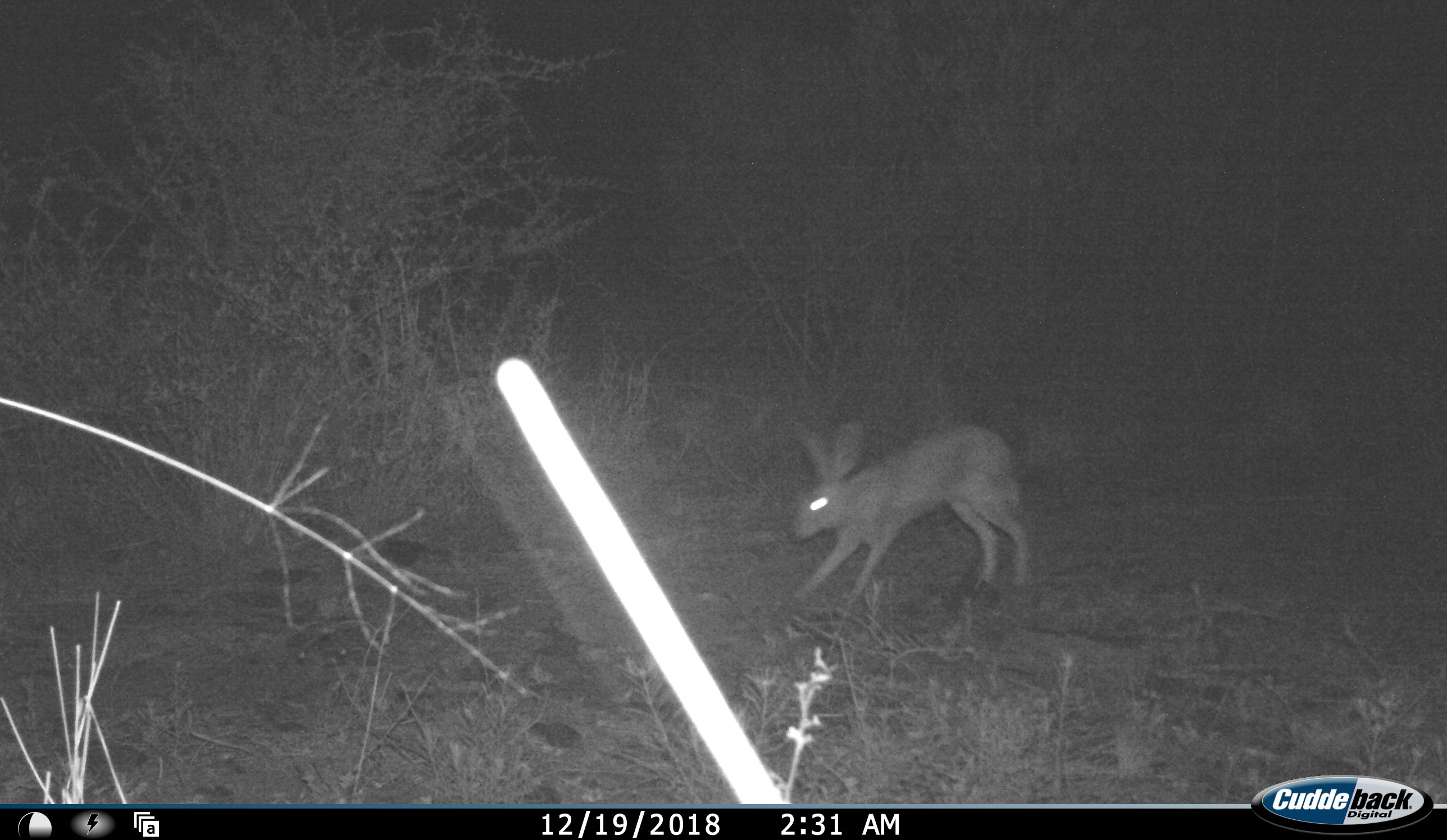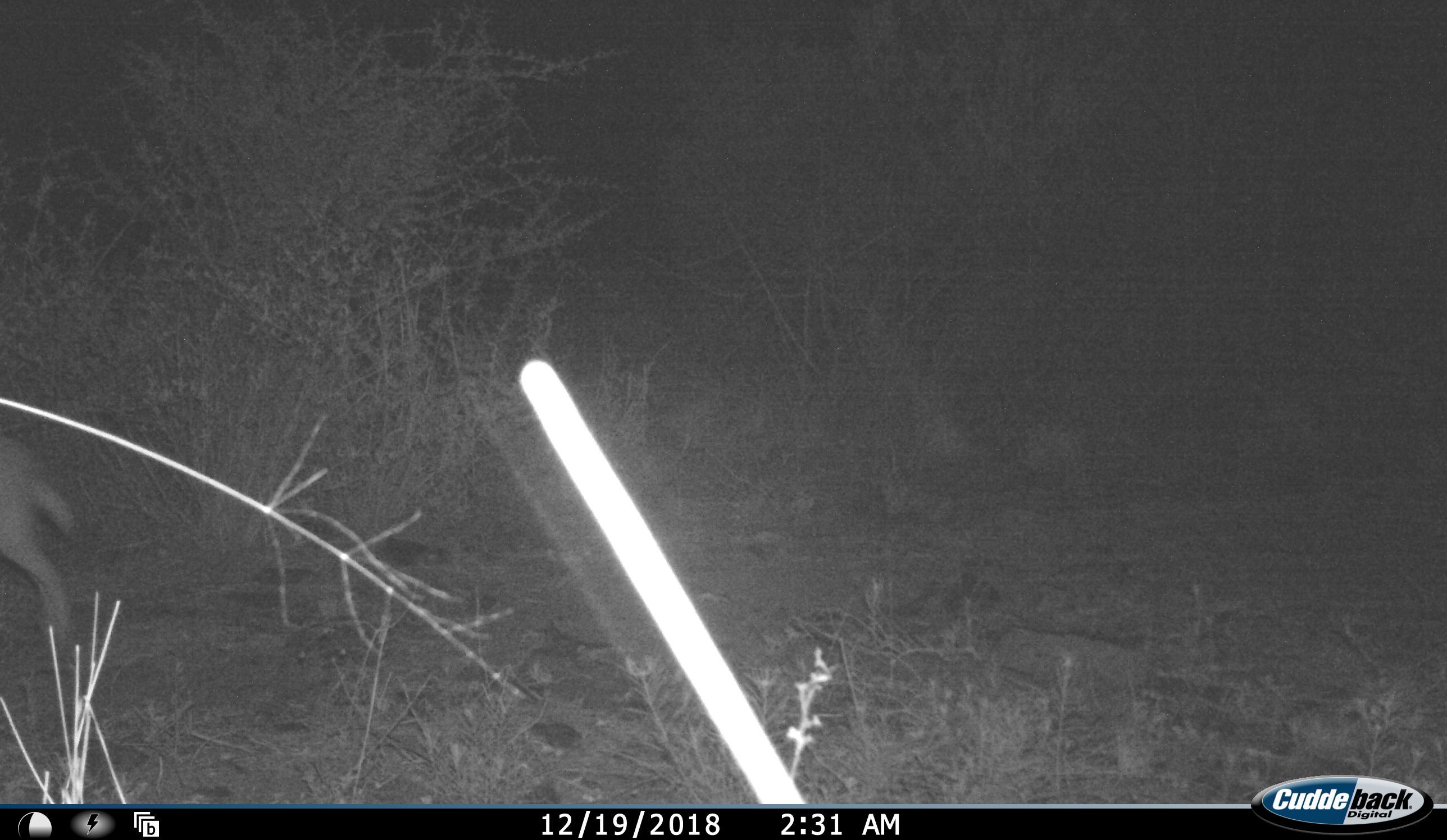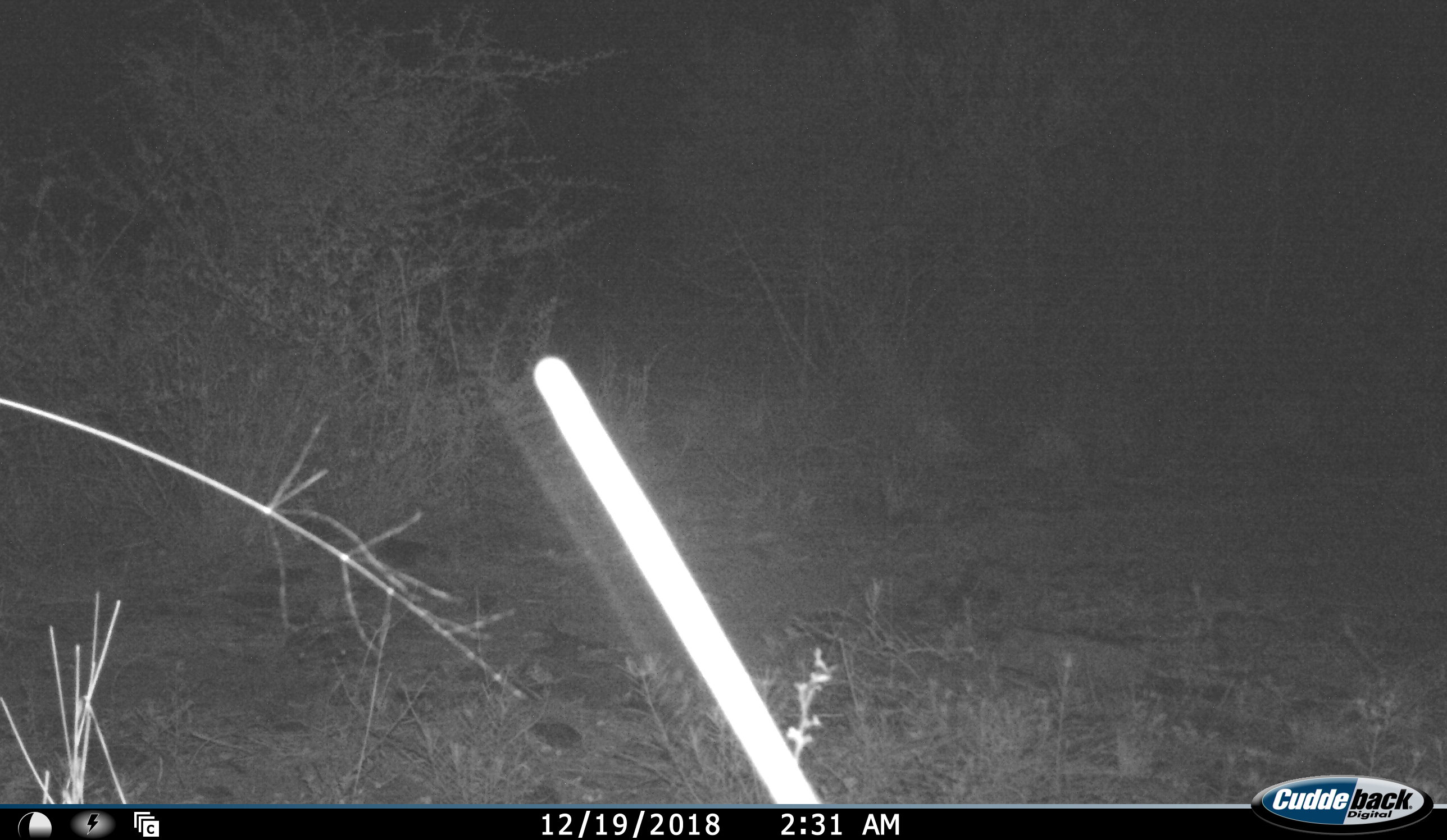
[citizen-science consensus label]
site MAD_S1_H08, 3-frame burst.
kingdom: Animalia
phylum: Chordata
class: Mammalia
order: Lagomorpha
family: Leporidae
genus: Lepus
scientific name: Lepus capensis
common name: cape hare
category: harecape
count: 1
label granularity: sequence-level